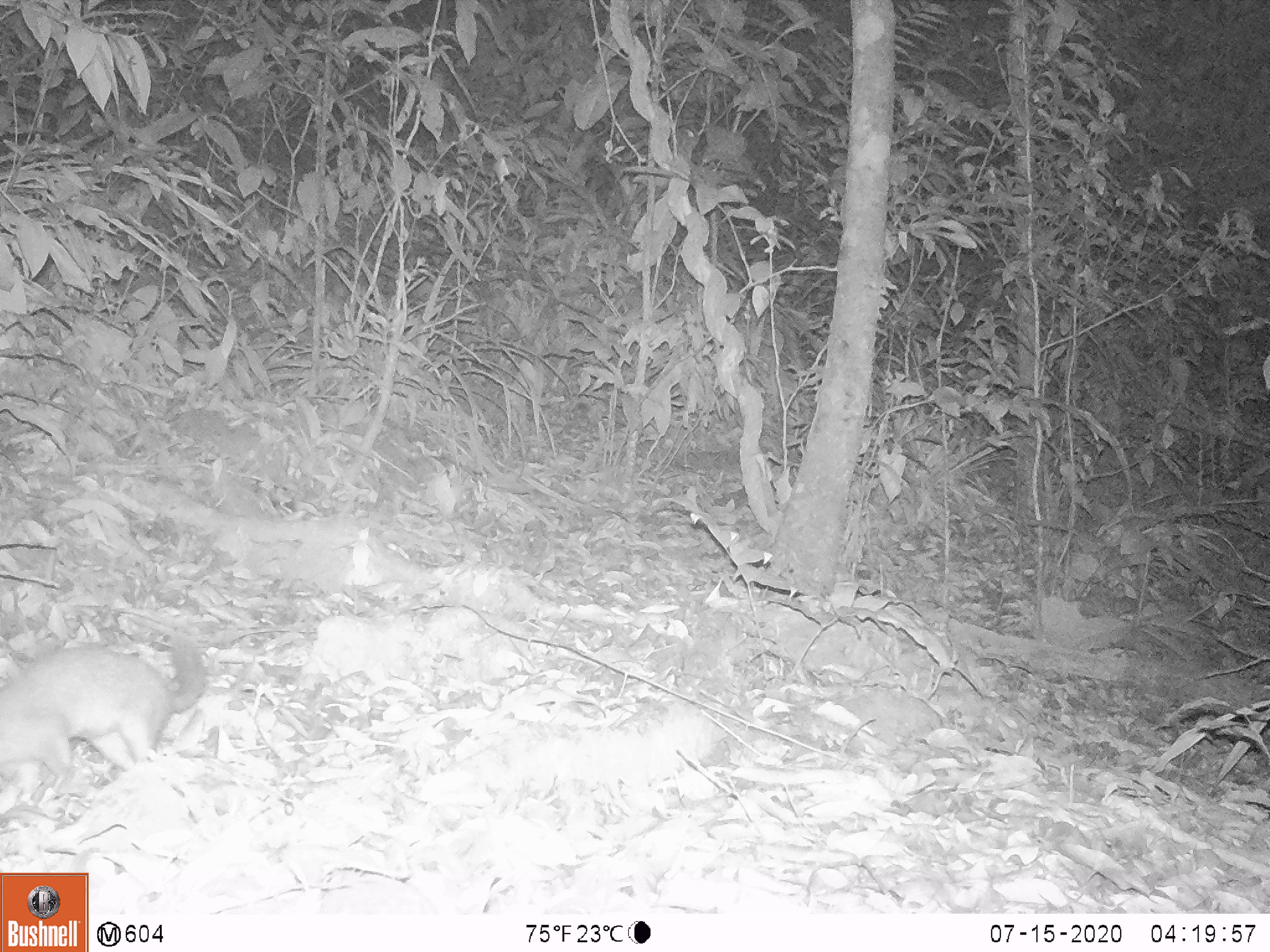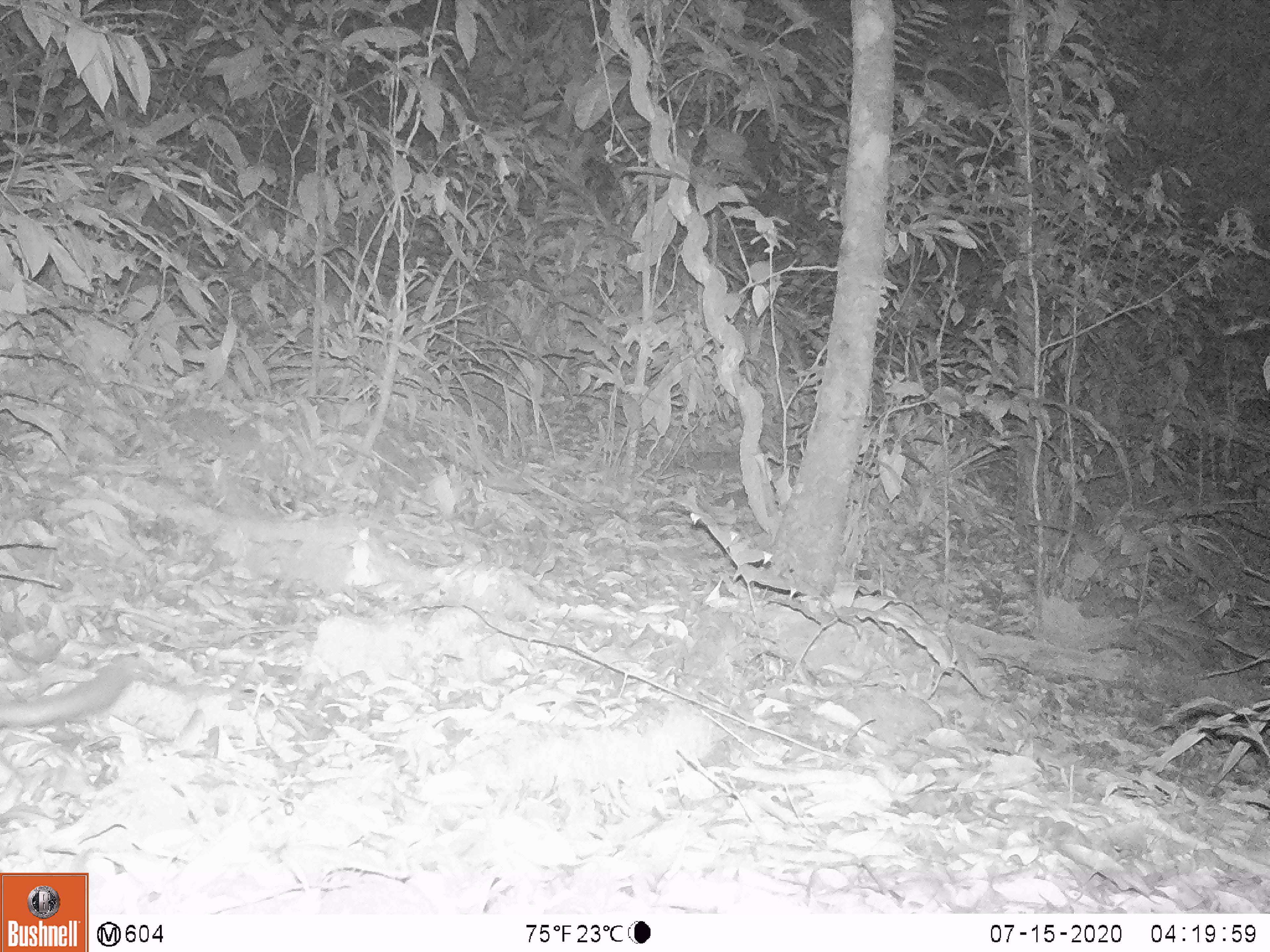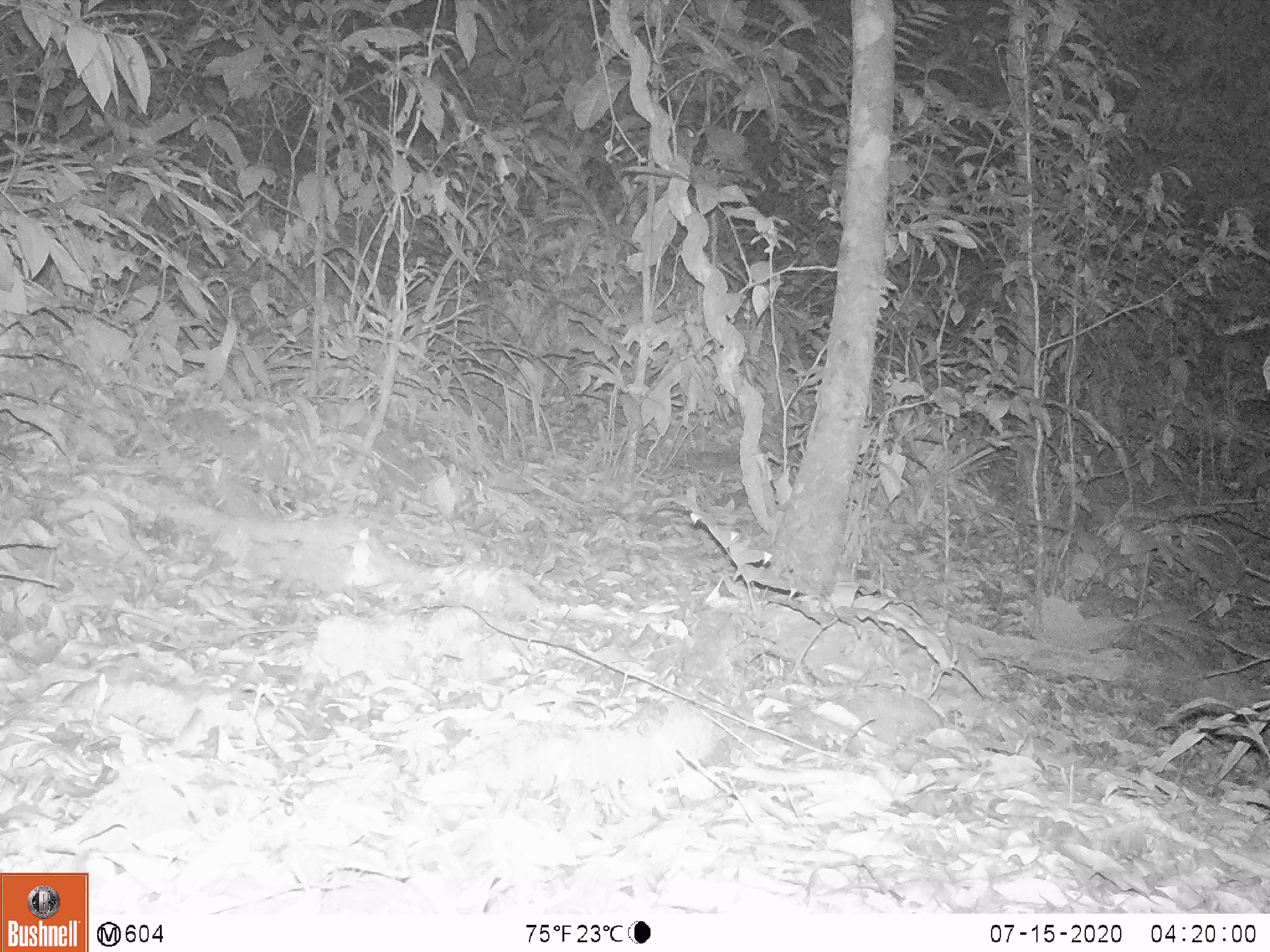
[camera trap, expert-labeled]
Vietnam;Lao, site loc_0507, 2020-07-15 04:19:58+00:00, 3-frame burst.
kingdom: Animalia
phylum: Chordata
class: Mammalia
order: Carnivora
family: Mustelidae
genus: Melogale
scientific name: Melogale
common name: ferret badger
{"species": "ferret badger (Melogale)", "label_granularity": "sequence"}